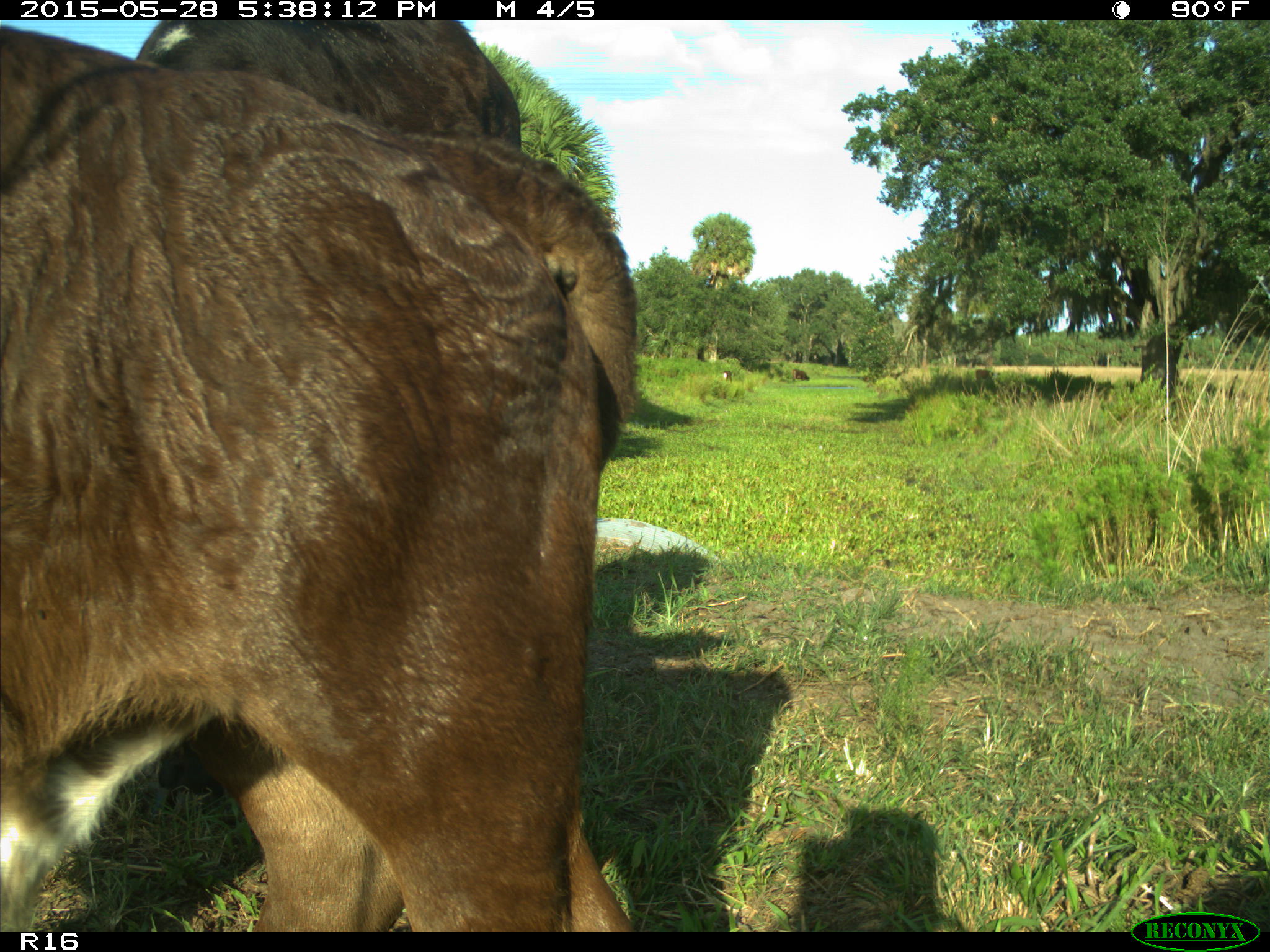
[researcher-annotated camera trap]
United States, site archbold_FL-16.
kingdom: Animalia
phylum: Chordata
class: Mammalia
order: Artiodactyla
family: Bovidae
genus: Bos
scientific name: Bos taurus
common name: domestic cow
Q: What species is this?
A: Bos taurus (domestic cow).